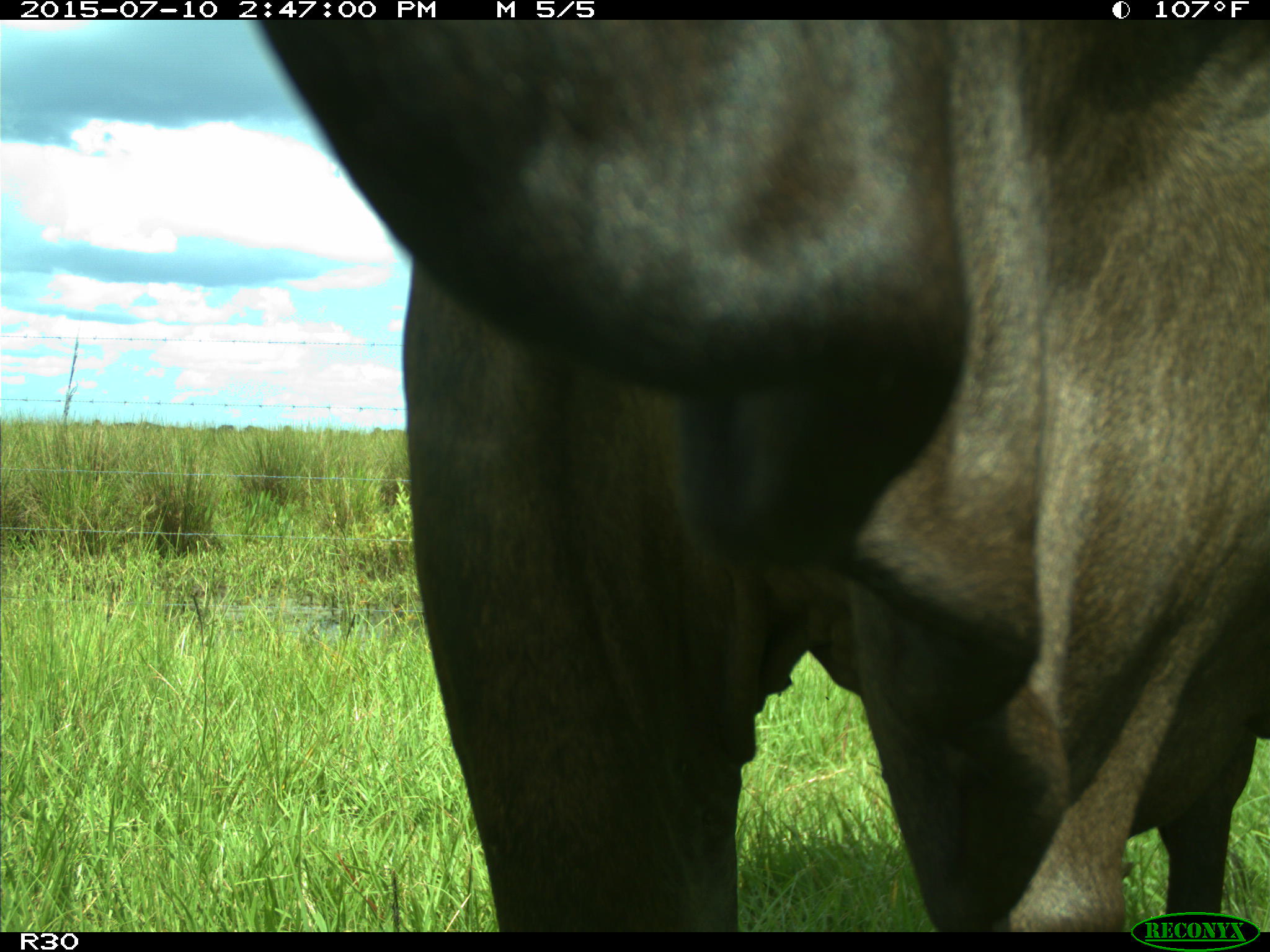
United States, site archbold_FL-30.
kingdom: Animalia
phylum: Chordata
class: Mammalia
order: Artiodactyla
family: Bovidae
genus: Bos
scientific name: Bos taurus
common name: domestic cow